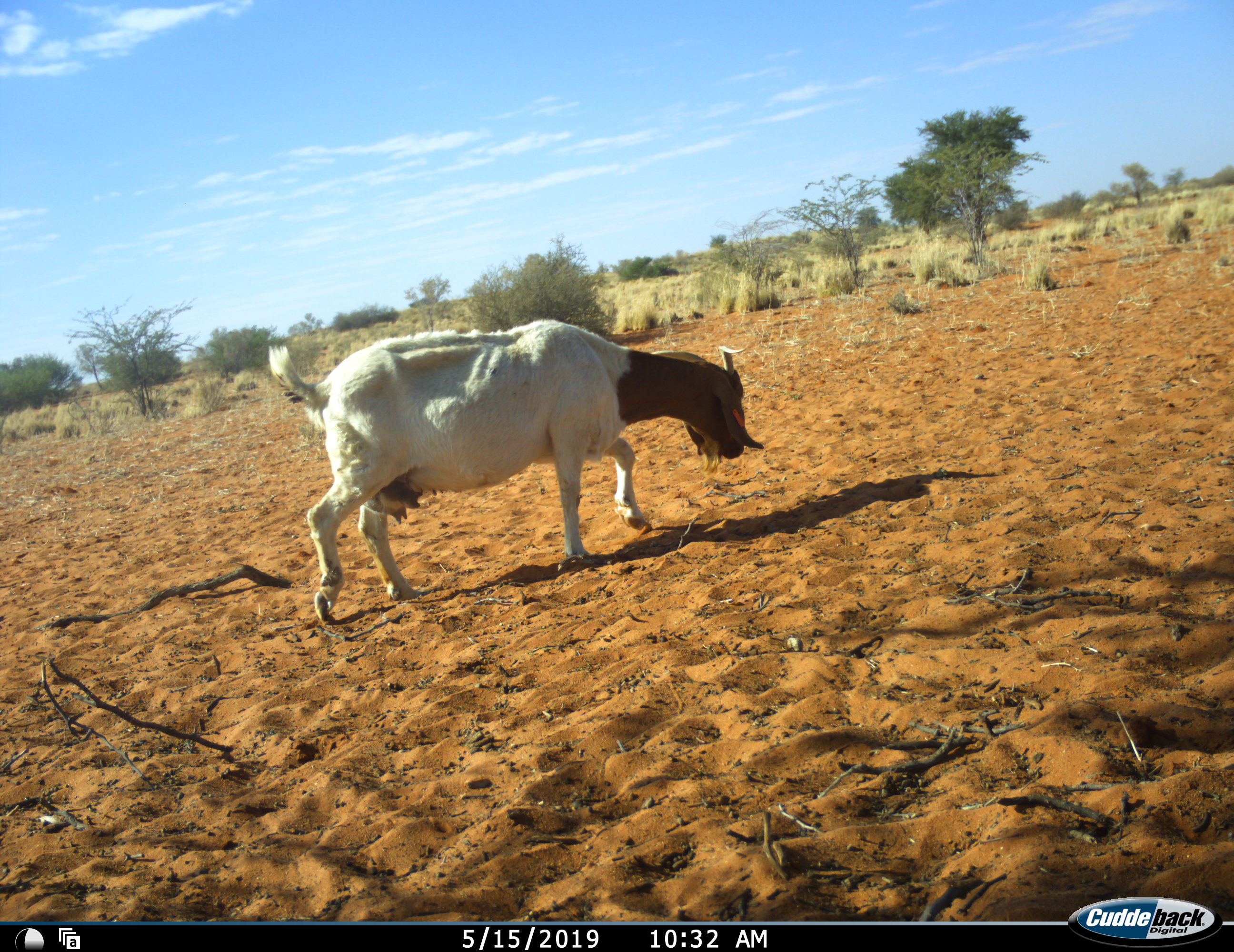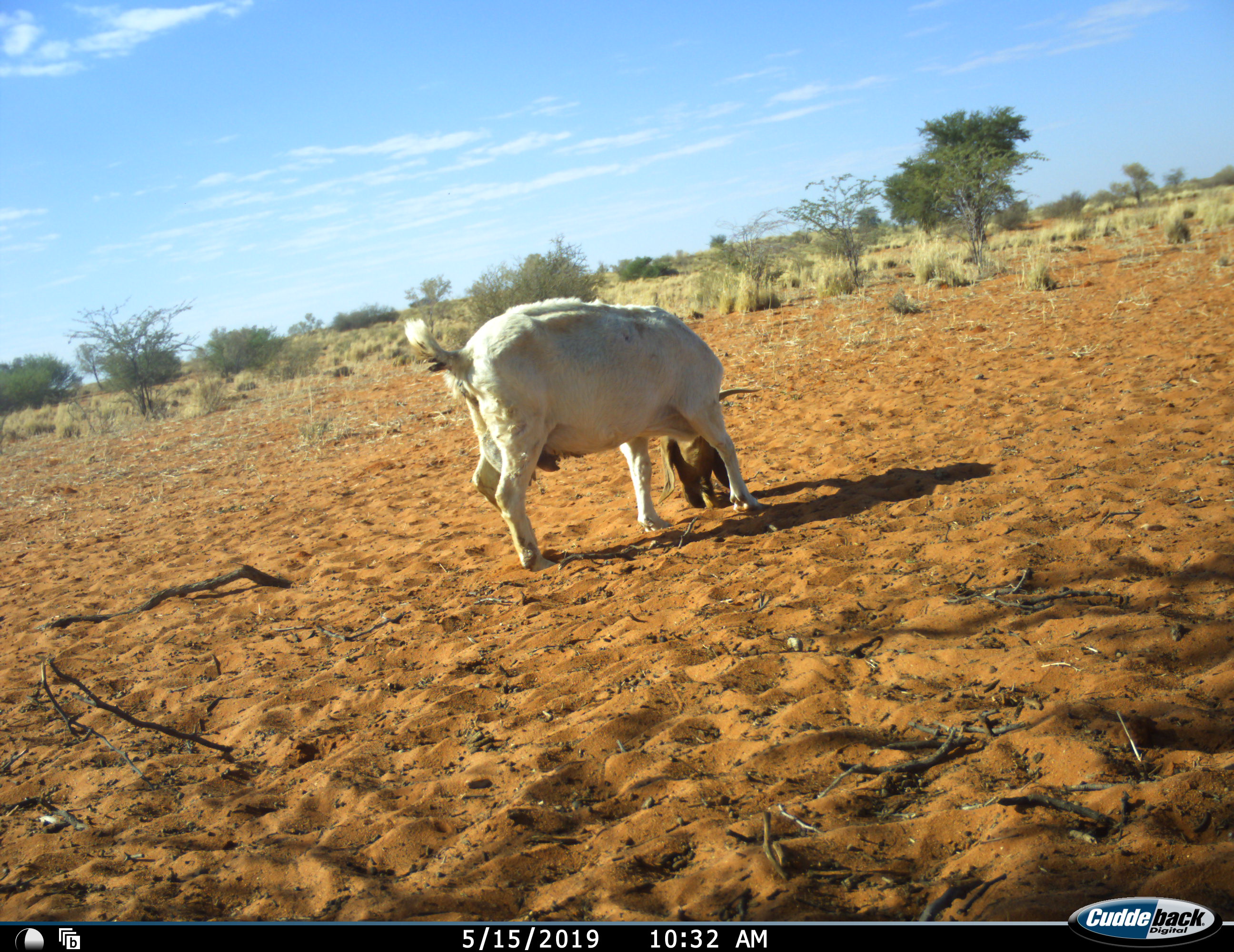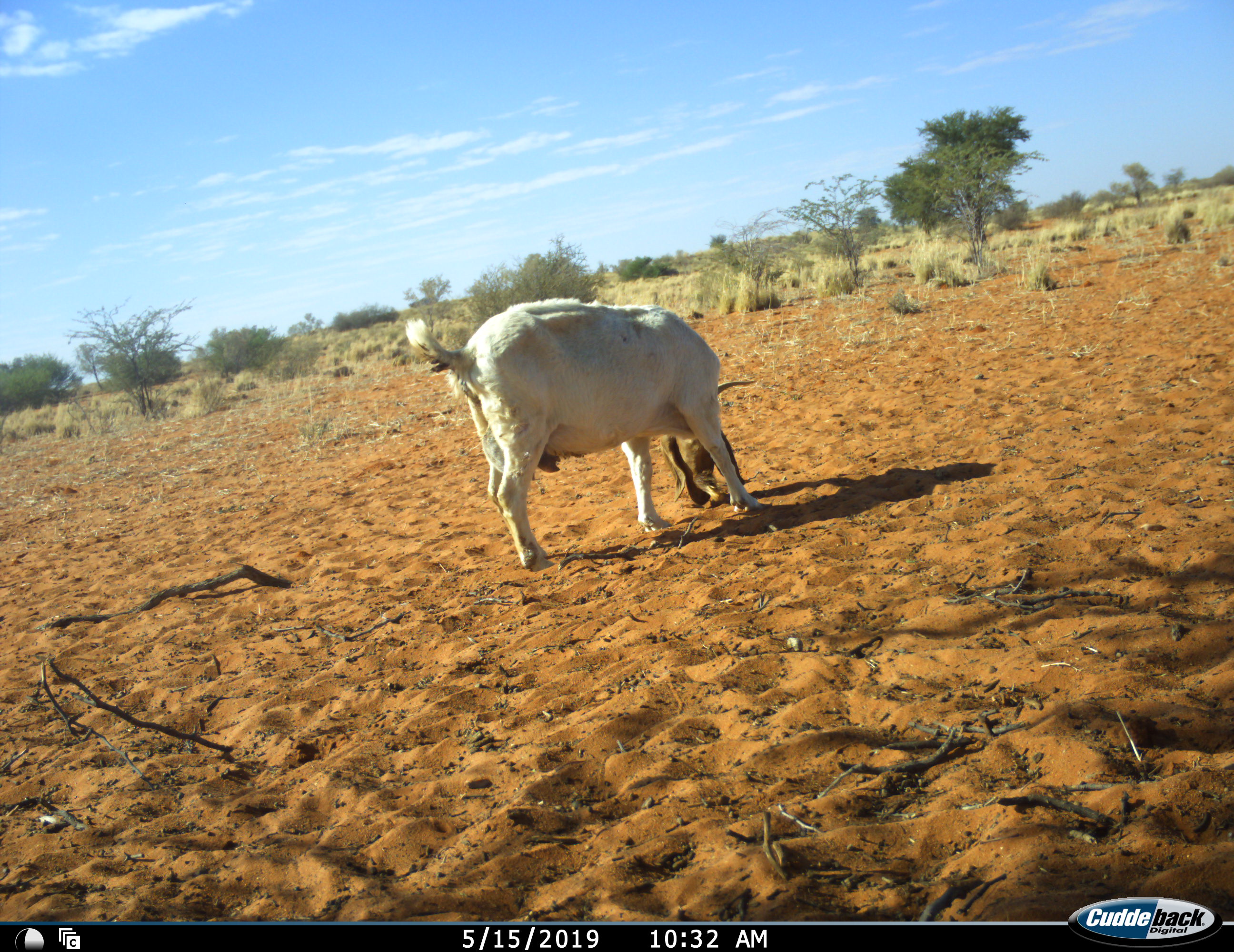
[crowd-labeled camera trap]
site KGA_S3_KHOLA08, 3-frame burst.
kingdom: Animalia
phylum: Chordata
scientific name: Vertebrata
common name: domestic animal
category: domesticanimal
Domesticanimal (domestic animal) (Vertebrata), count 1. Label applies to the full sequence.